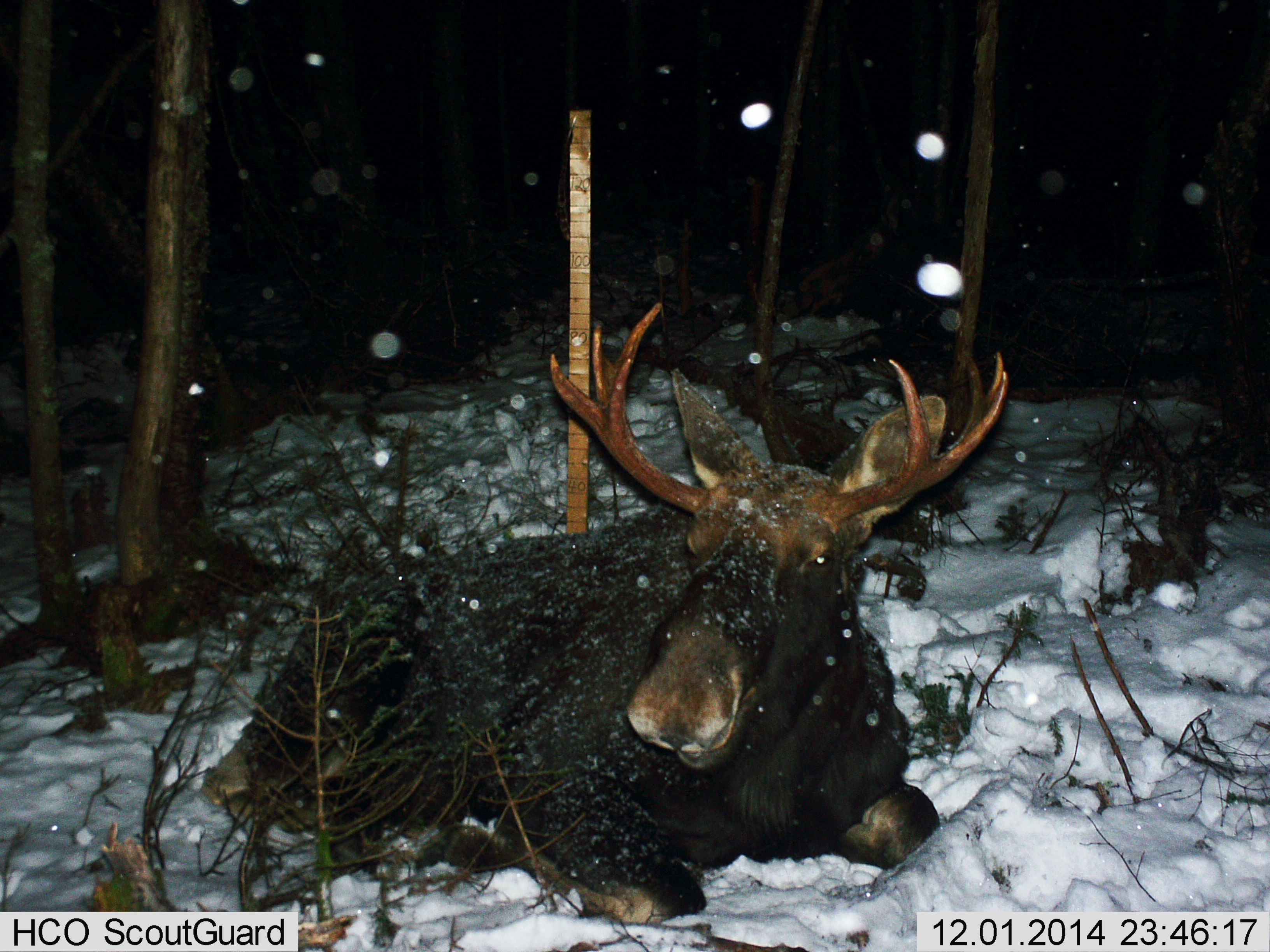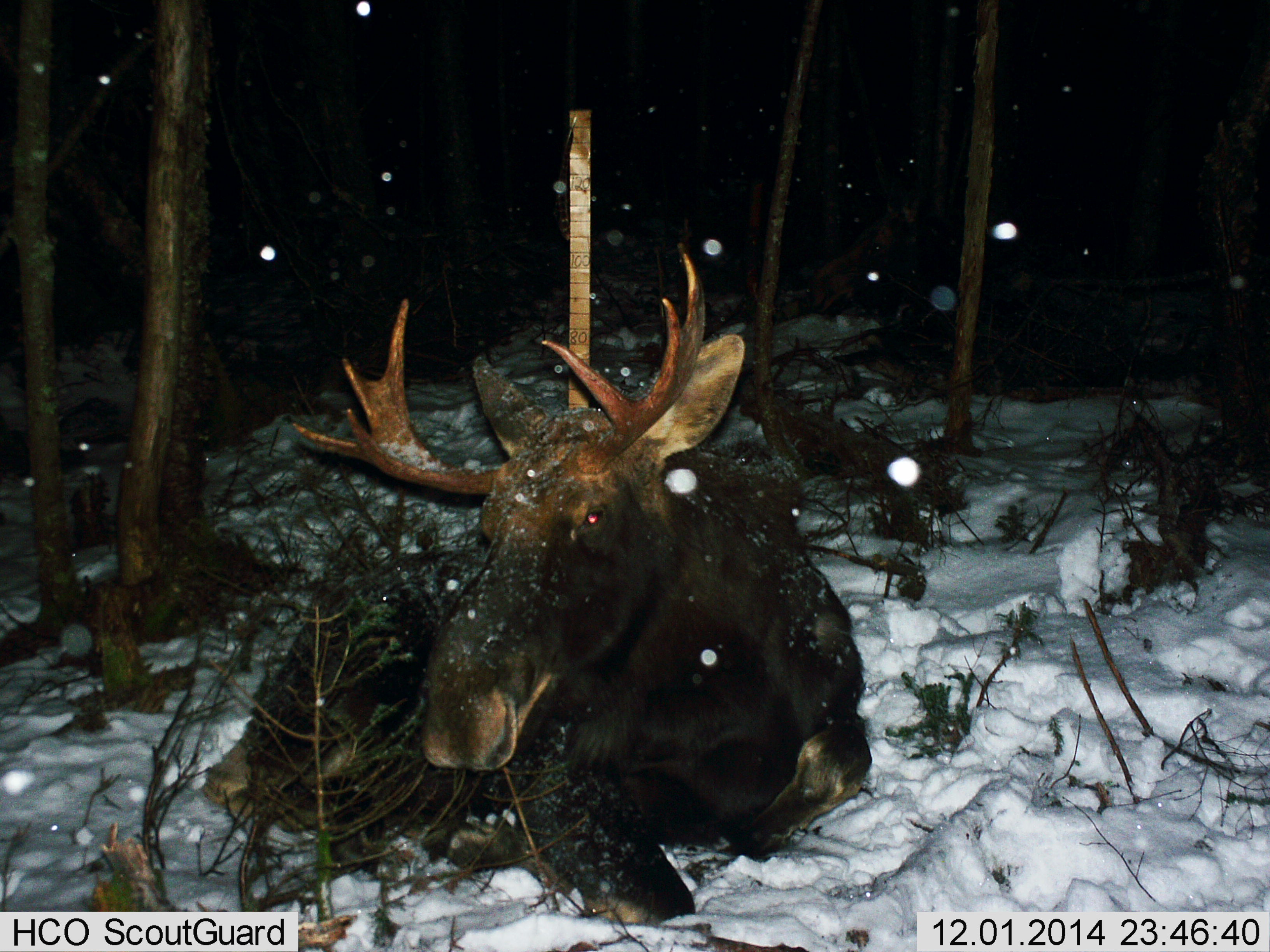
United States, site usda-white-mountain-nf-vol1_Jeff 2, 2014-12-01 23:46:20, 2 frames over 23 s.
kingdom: Animalia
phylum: Chordata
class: Mammalia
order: Artiodactyla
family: Cervidae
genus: Alces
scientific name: Alces alces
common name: moose